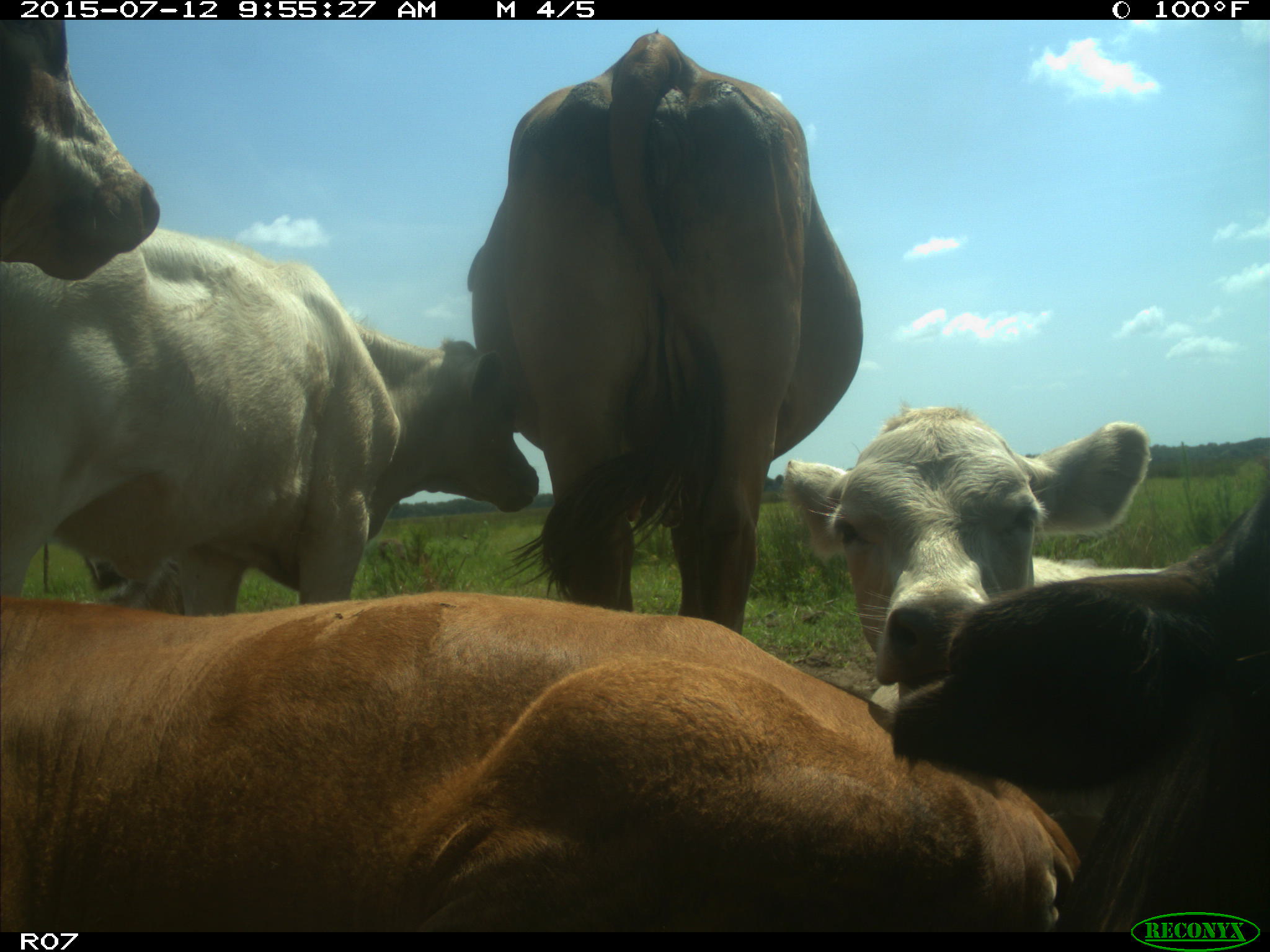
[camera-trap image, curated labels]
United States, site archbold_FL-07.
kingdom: Animalia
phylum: Chordata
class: Mammalia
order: Artiodactyla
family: Bovidae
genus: Bos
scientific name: Bos taurus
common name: domestic cow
Bos taurus (domestic cow).